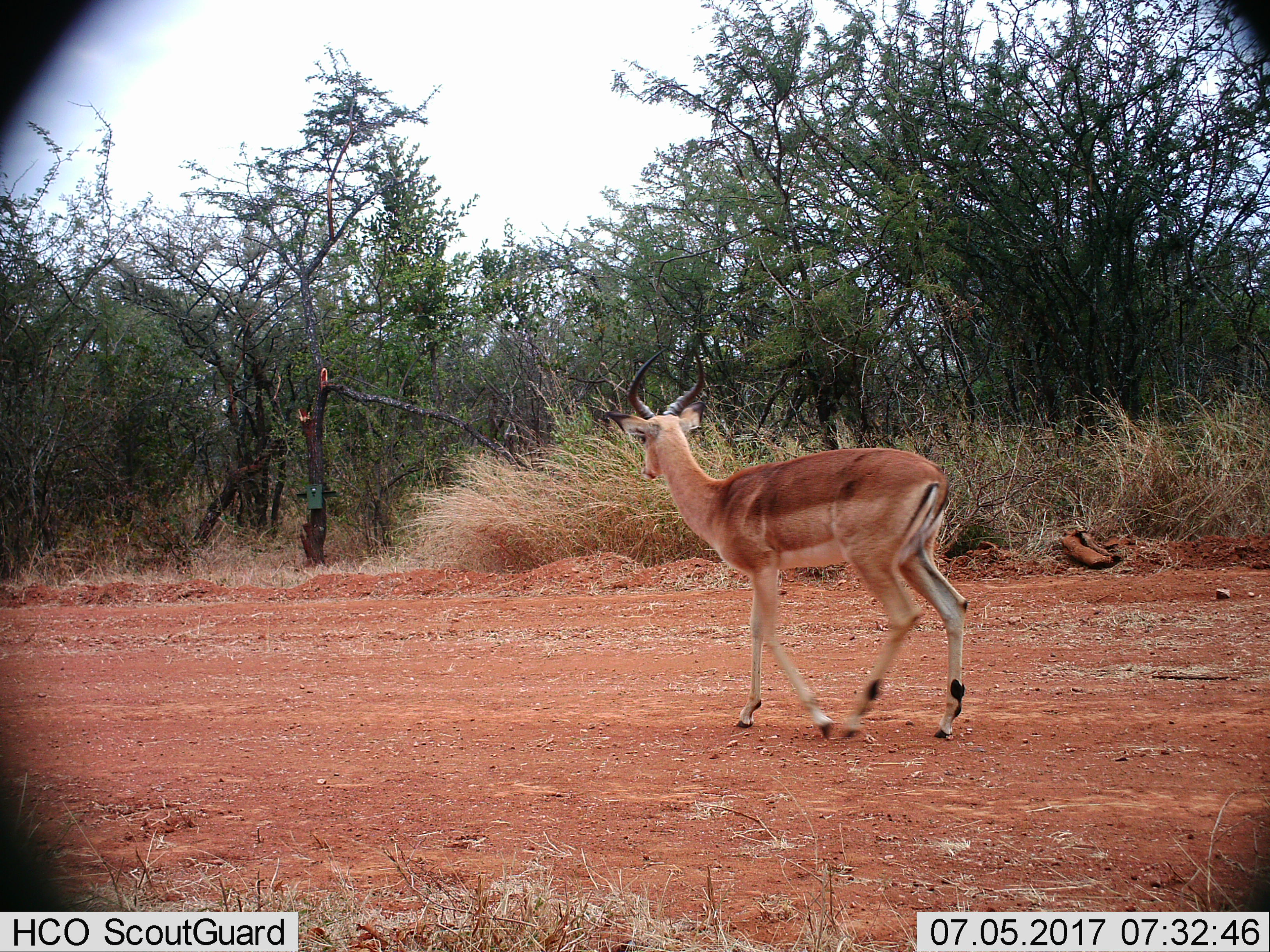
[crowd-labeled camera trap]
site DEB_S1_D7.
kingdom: Animalia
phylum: Chordata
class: Mammalia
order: Artiodactyla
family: Bovidae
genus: Aepyceros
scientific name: Aepyceros melampus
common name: impala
Impala (Aepyceros melampus), count 1. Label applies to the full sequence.